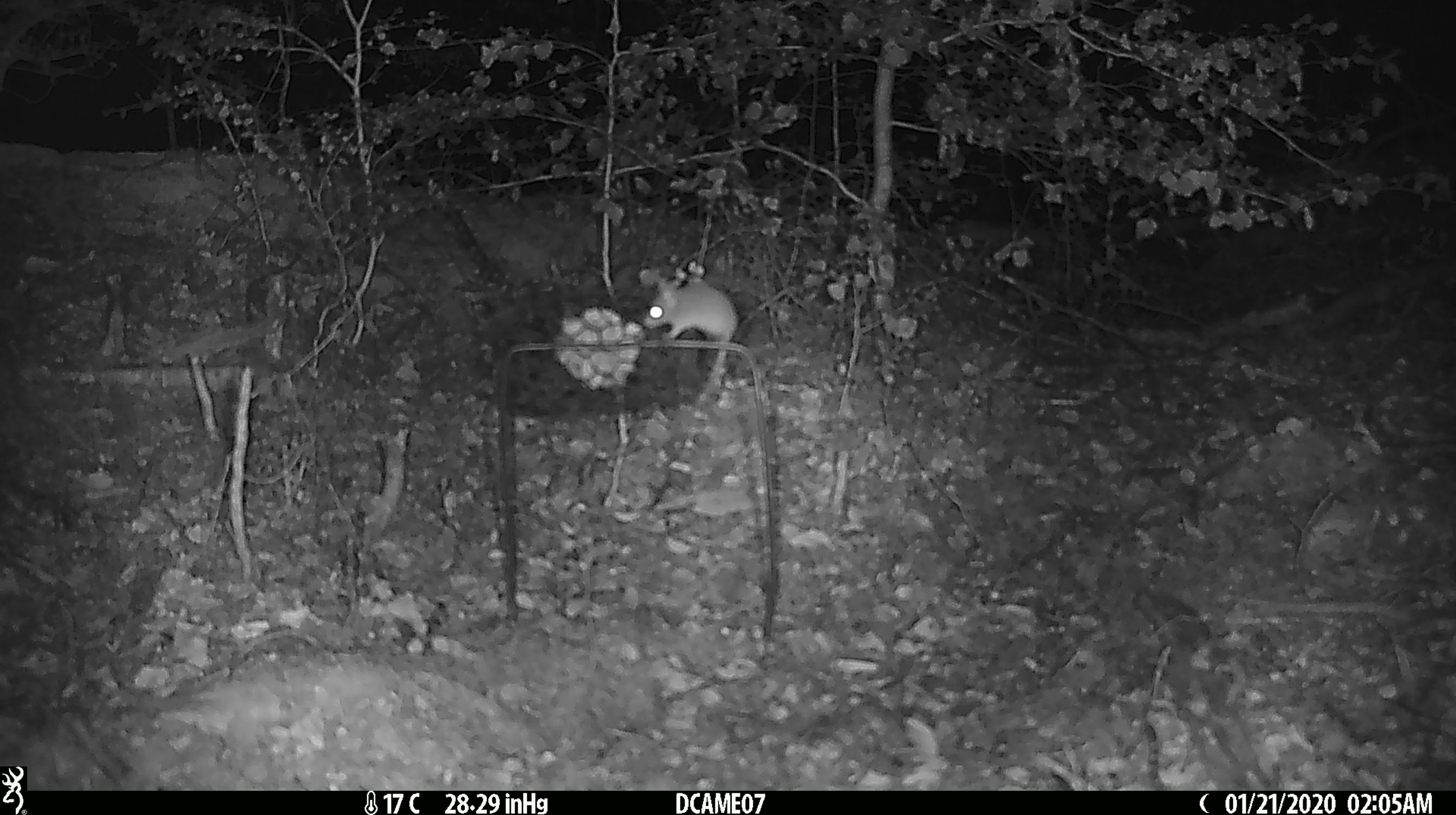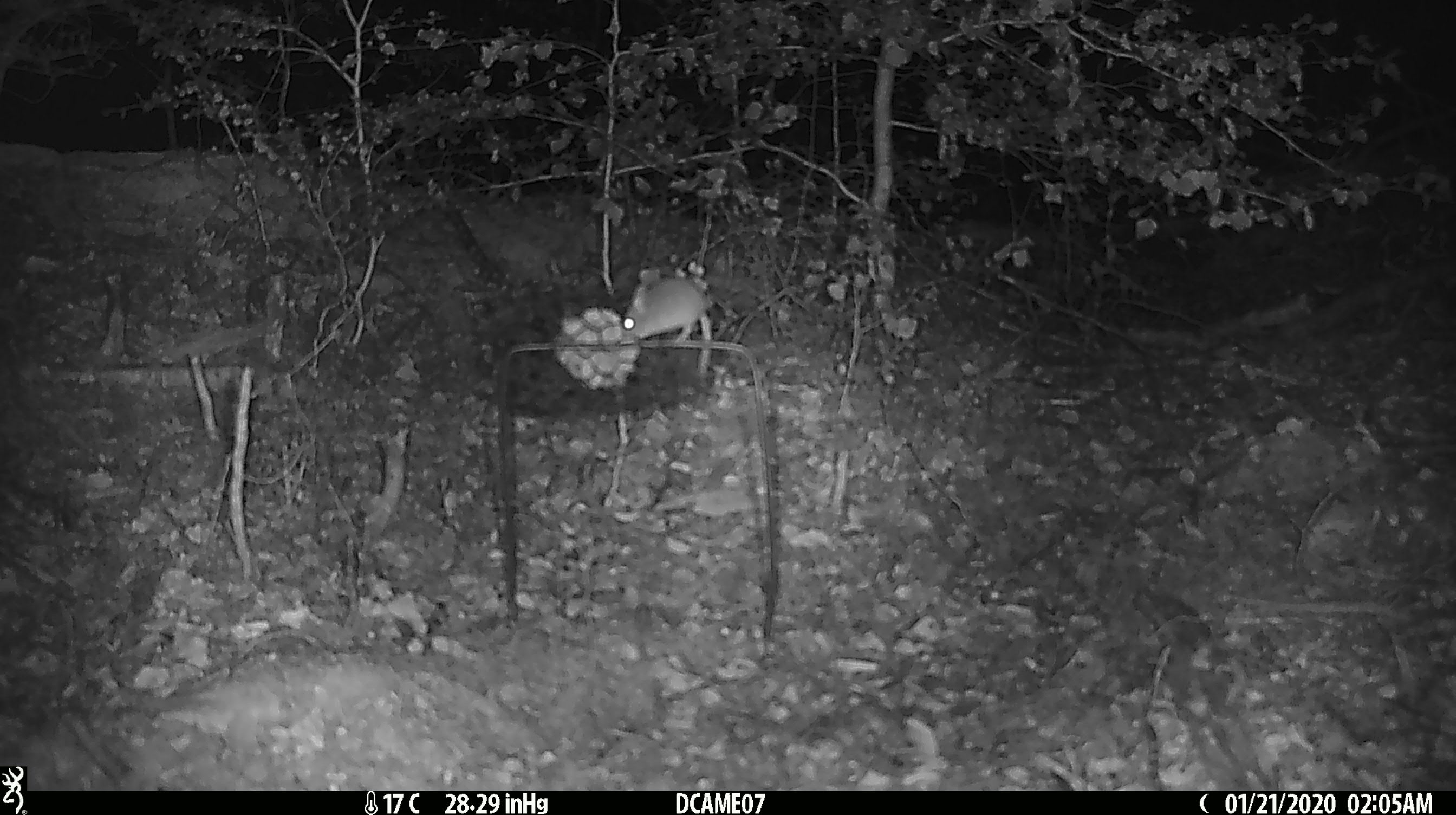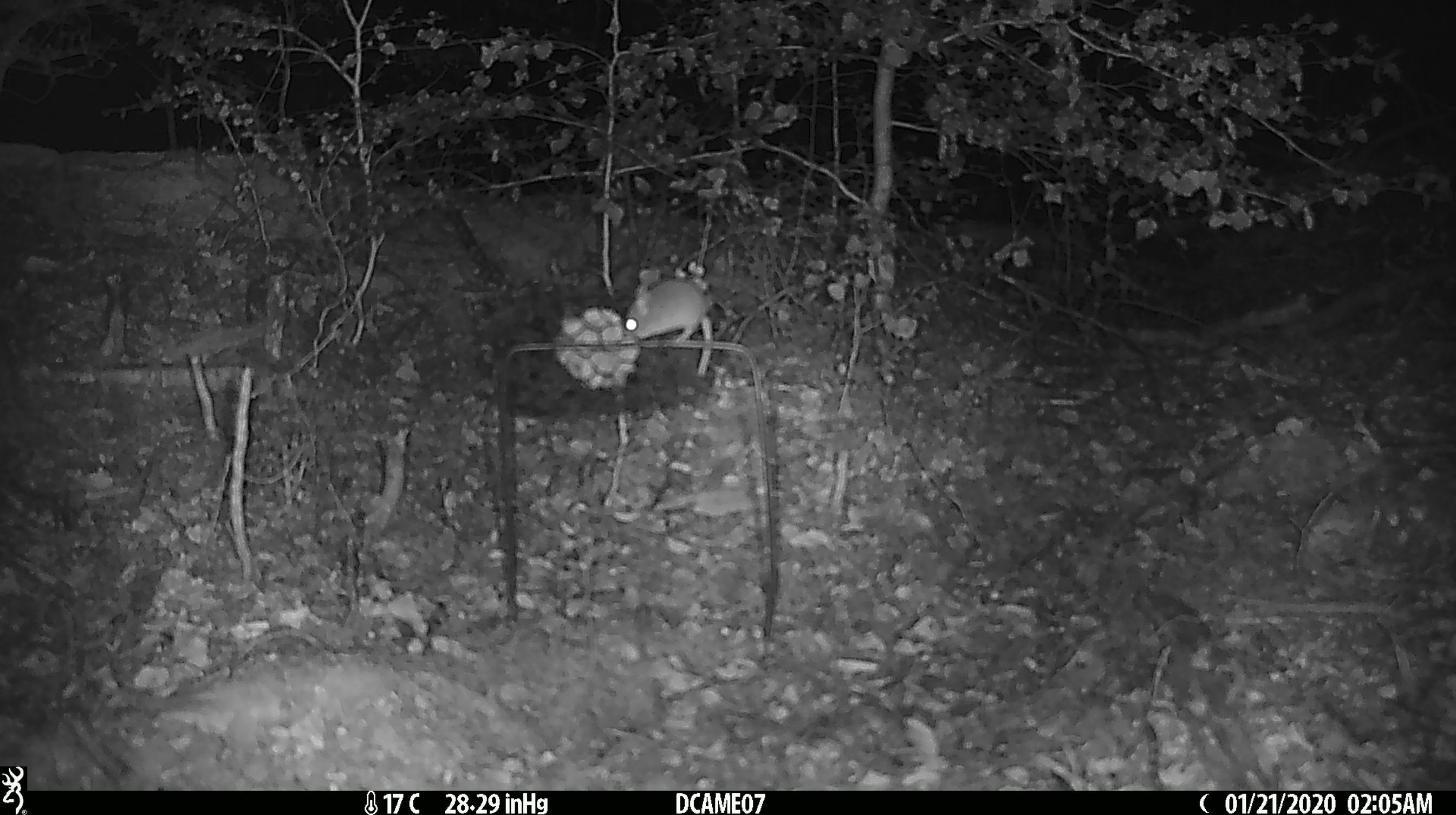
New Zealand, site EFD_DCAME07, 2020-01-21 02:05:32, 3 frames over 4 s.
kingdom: Animalia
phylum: Chordata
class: Mammalia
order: Rodentia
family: Muridae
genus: Mus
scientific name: Mus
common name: mouse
Mouse (Mus).